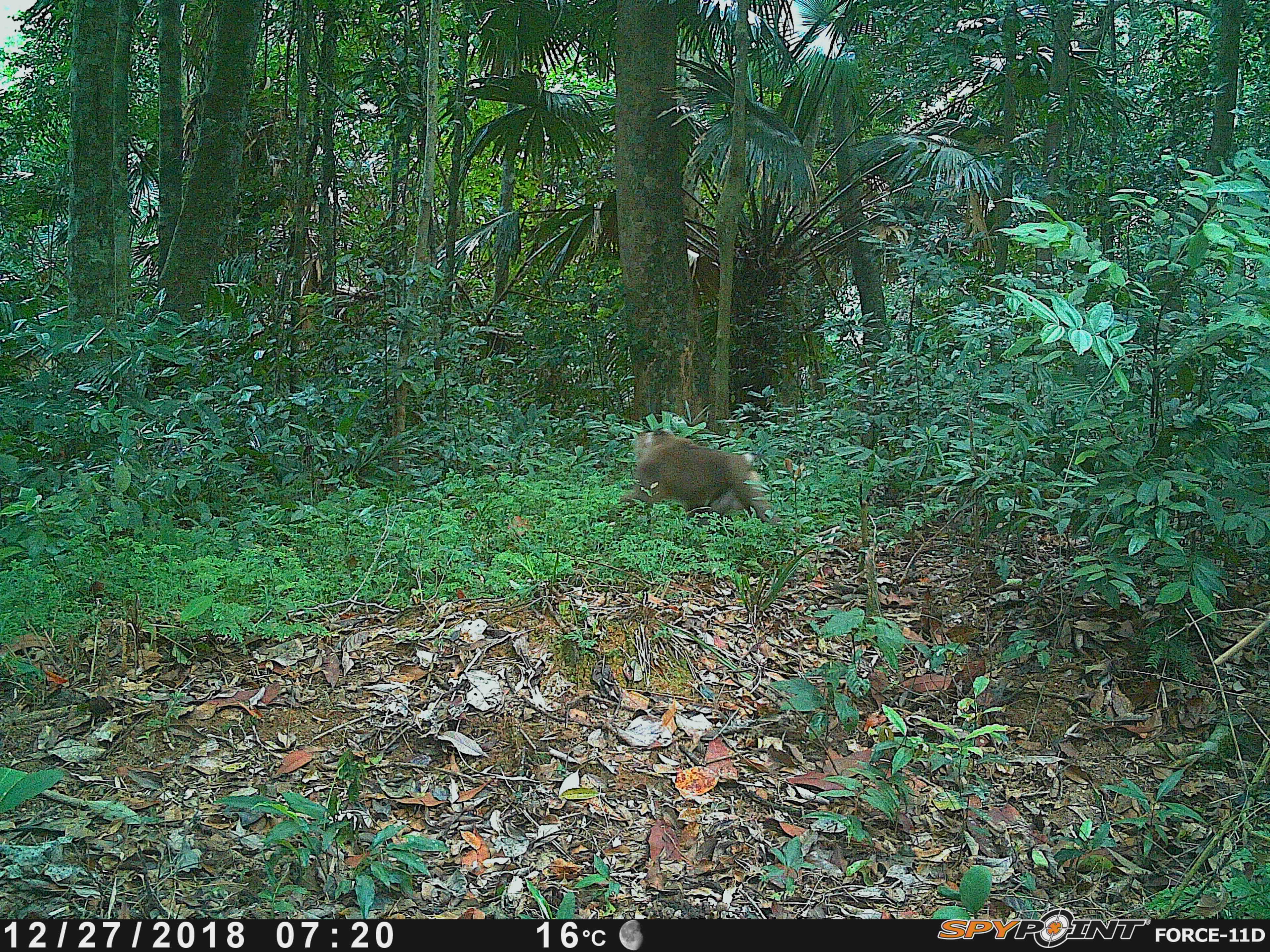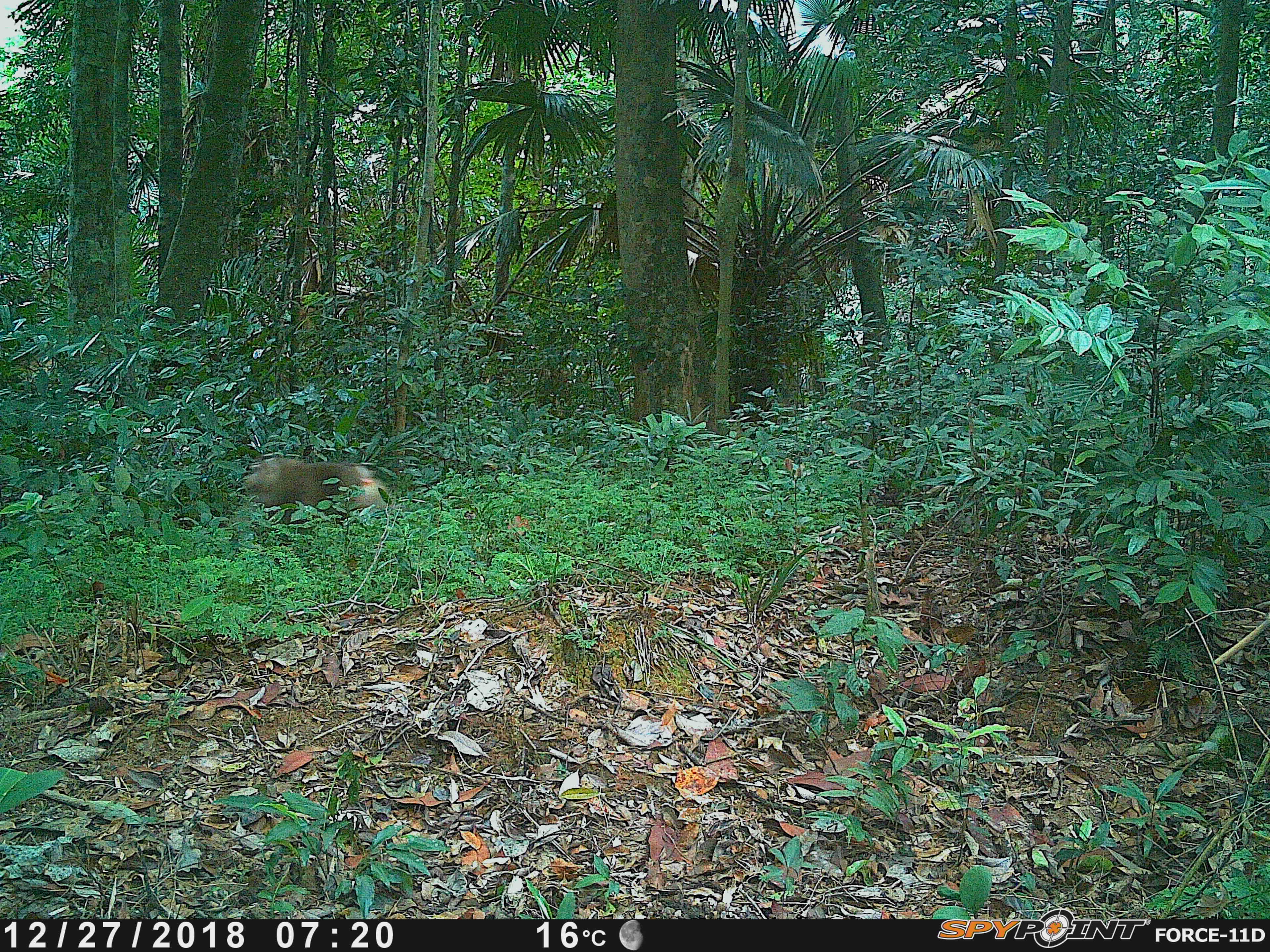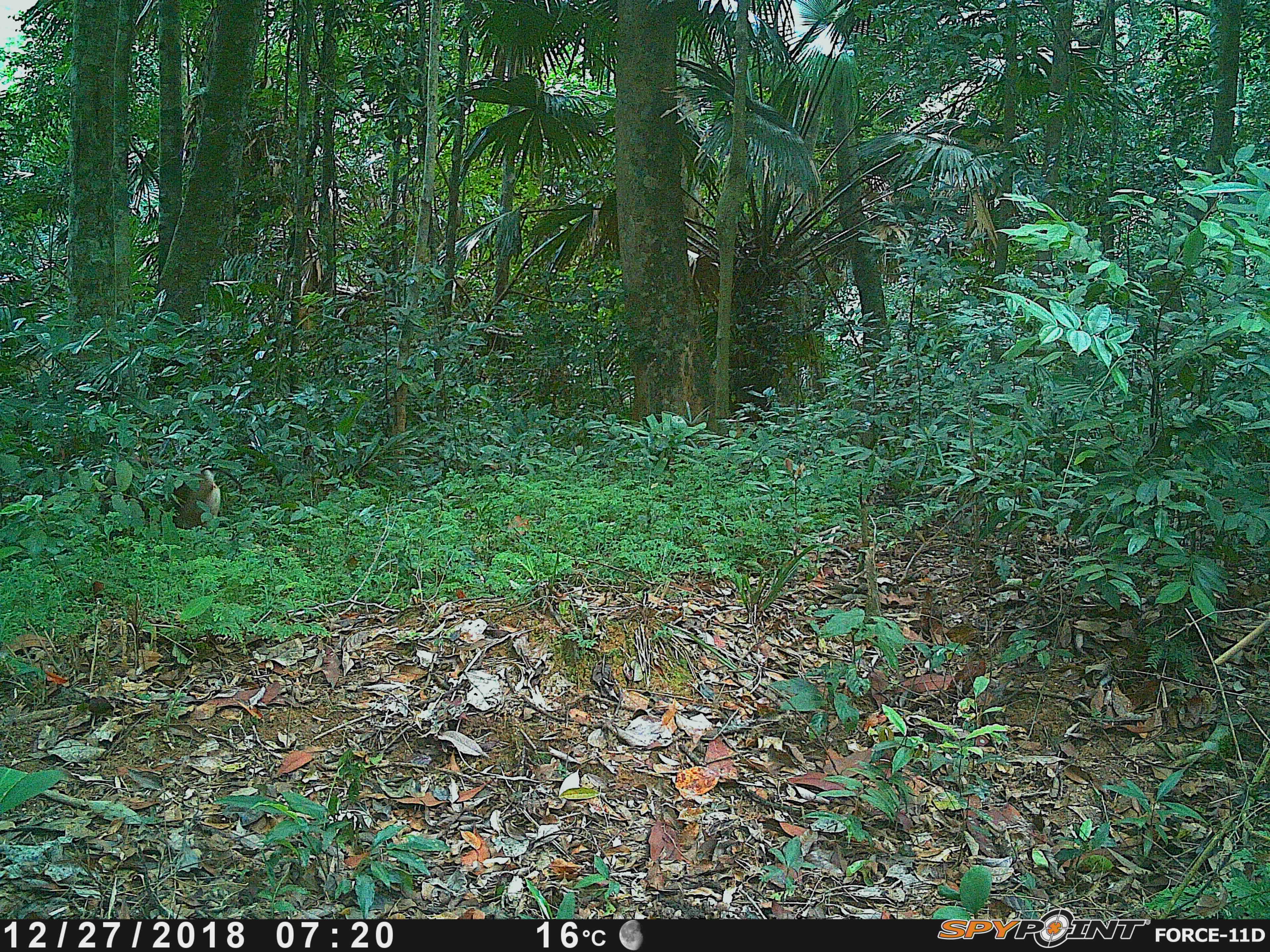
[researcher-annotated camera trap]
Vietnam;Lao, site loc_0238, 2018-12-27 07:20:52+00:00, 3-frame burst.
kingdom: Animalia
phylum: Chordata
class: Mammalia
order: Primates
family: Cercopithecidae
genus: Macaca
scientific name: Macaca nemestrina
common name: pig-tailed macaque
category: pig tailed macaque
Pig tailed macaque (pig-tailed macaque) (Macaca nemestrina). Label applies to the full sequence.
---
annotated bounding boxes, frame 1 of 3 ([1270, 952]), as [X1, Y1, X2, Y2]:
pig tailed macaque: [597, 427, 782, 531]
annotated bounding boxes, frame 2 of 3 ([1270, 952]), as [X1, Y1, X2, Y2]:
pig tailed macaque: [242, 458, 389, 522]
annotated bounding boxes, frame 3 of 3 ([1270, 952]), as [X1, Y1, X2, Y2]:
pig tailed macaque: [102, 455, 221, 540]